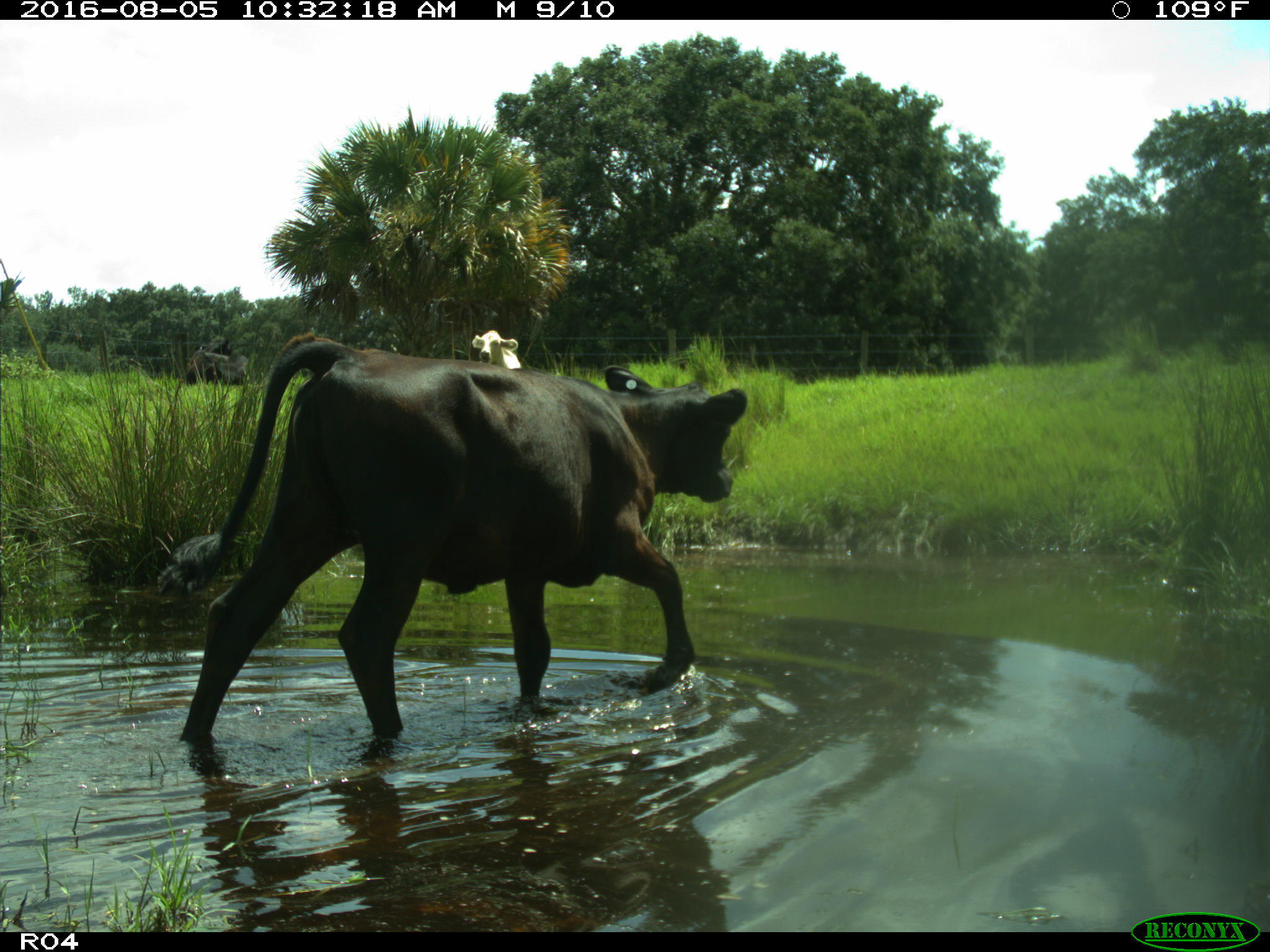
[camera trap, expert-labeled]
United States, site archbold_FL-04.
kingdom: Animalia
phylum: Chordata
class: Mammalia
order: Artiodactyla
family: Bovidae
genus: Bos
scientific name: Bos taurus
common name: domestic cow